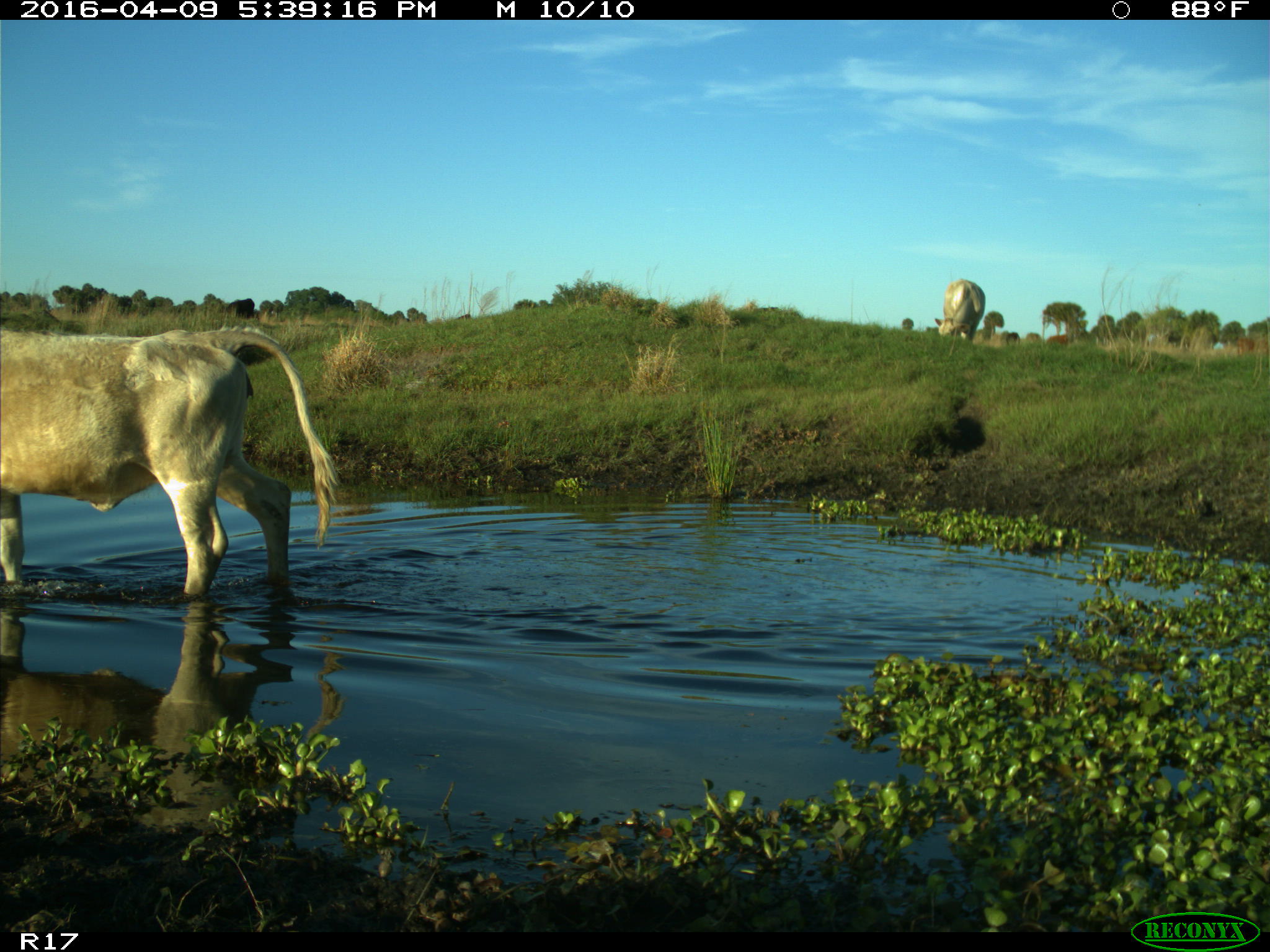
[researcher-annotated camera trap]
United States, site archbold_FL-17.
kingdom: Animalia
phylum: Chordata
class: Mammalia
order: Artiodactyla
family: Bovidae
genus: Bos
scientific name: Bos taurus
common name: domestic cow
Bos taurus (domestic cow).